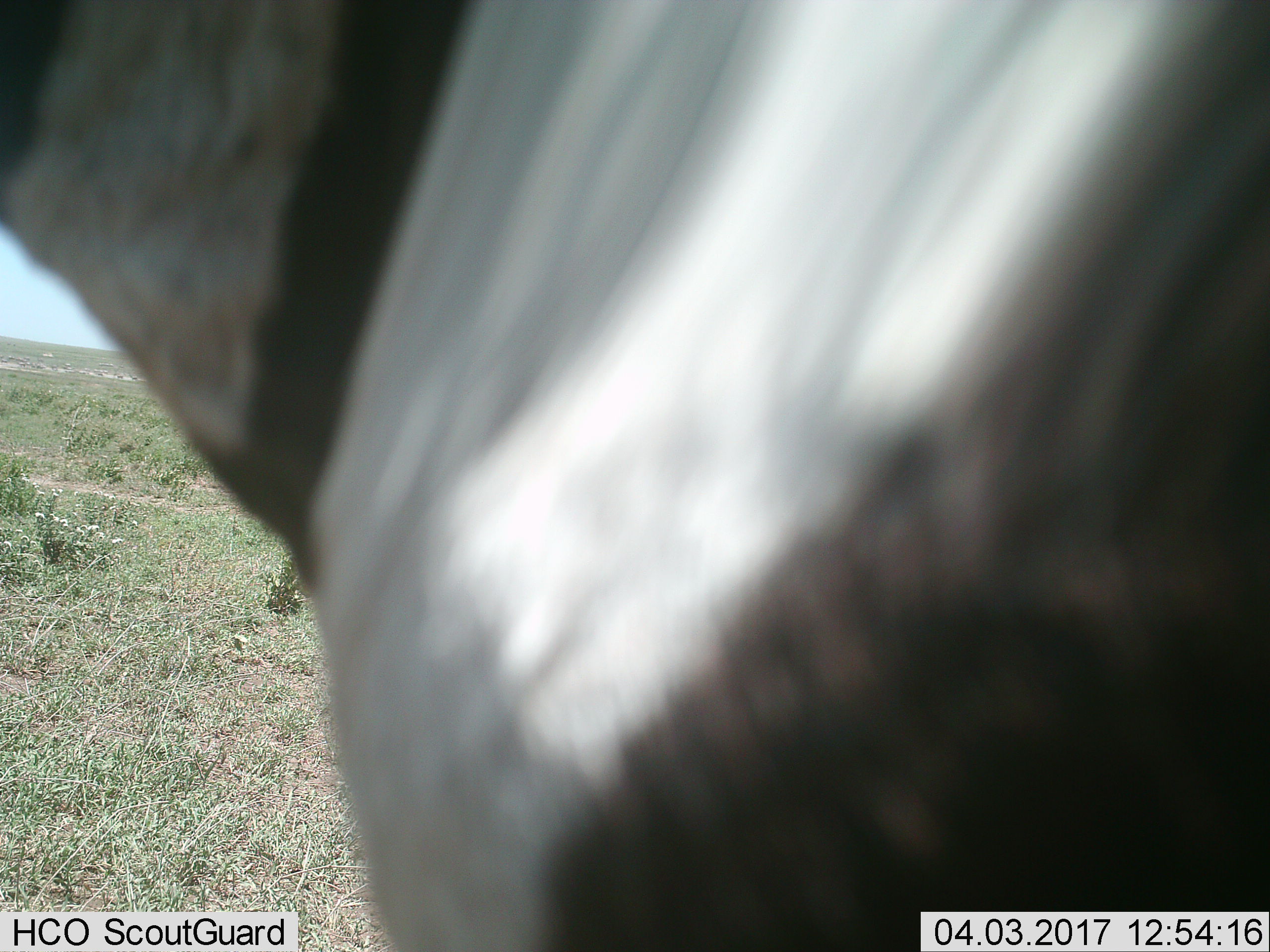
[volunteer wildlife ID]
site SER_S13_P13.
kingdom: Animalia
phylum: Chordata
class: Mammalia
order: Perissodactyla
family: Equidae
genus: Equus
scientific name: Equus quagga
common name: plains zebra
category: zebraplains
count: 1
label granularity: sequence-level